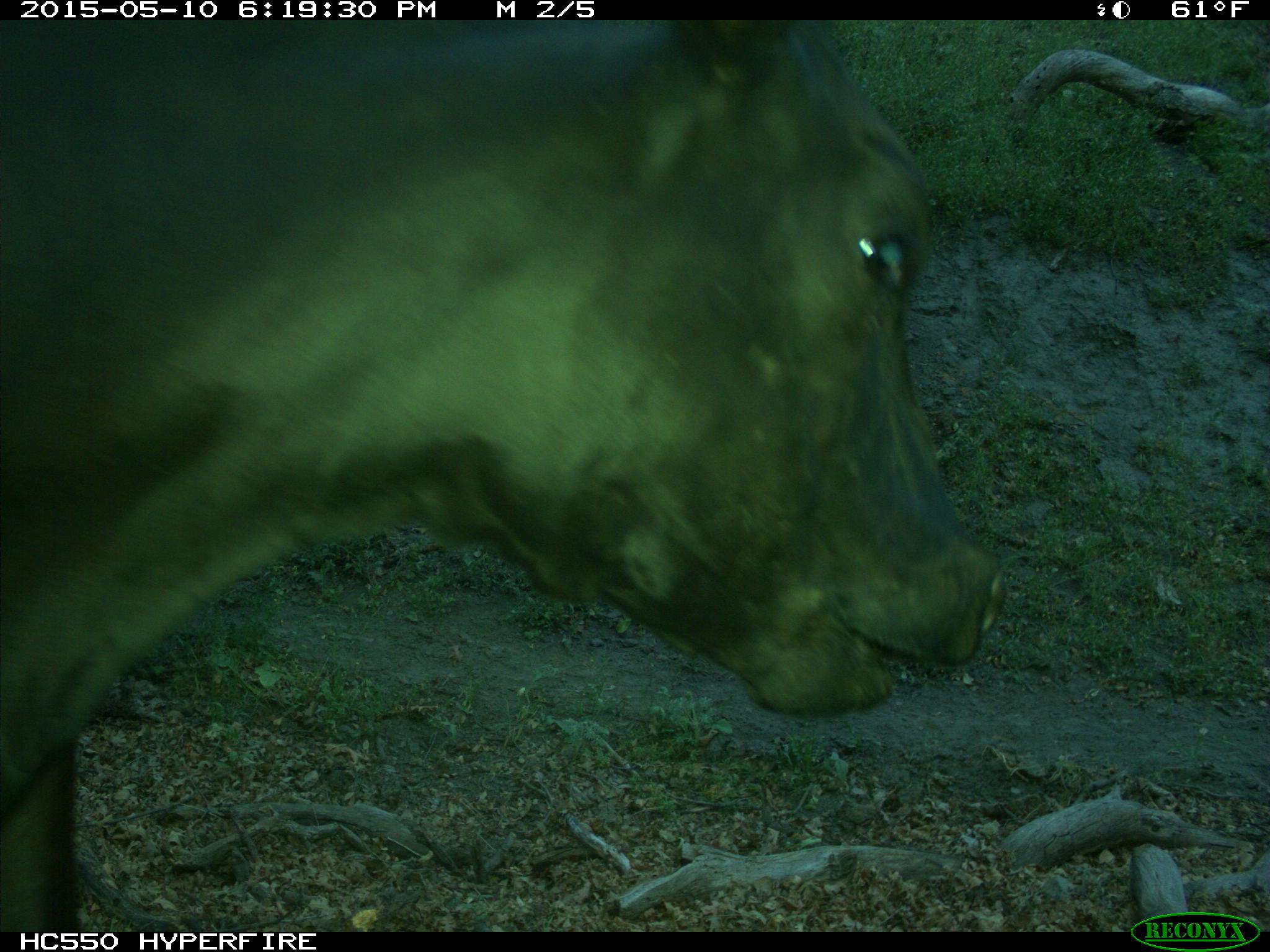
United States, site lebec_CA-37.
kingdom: Animalia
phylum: Chordata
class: Mammalia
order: Artiodactyla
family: Bovidae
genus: Bos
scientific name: Bos taurus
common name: domestic cow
Bos taurus (domestic cow).